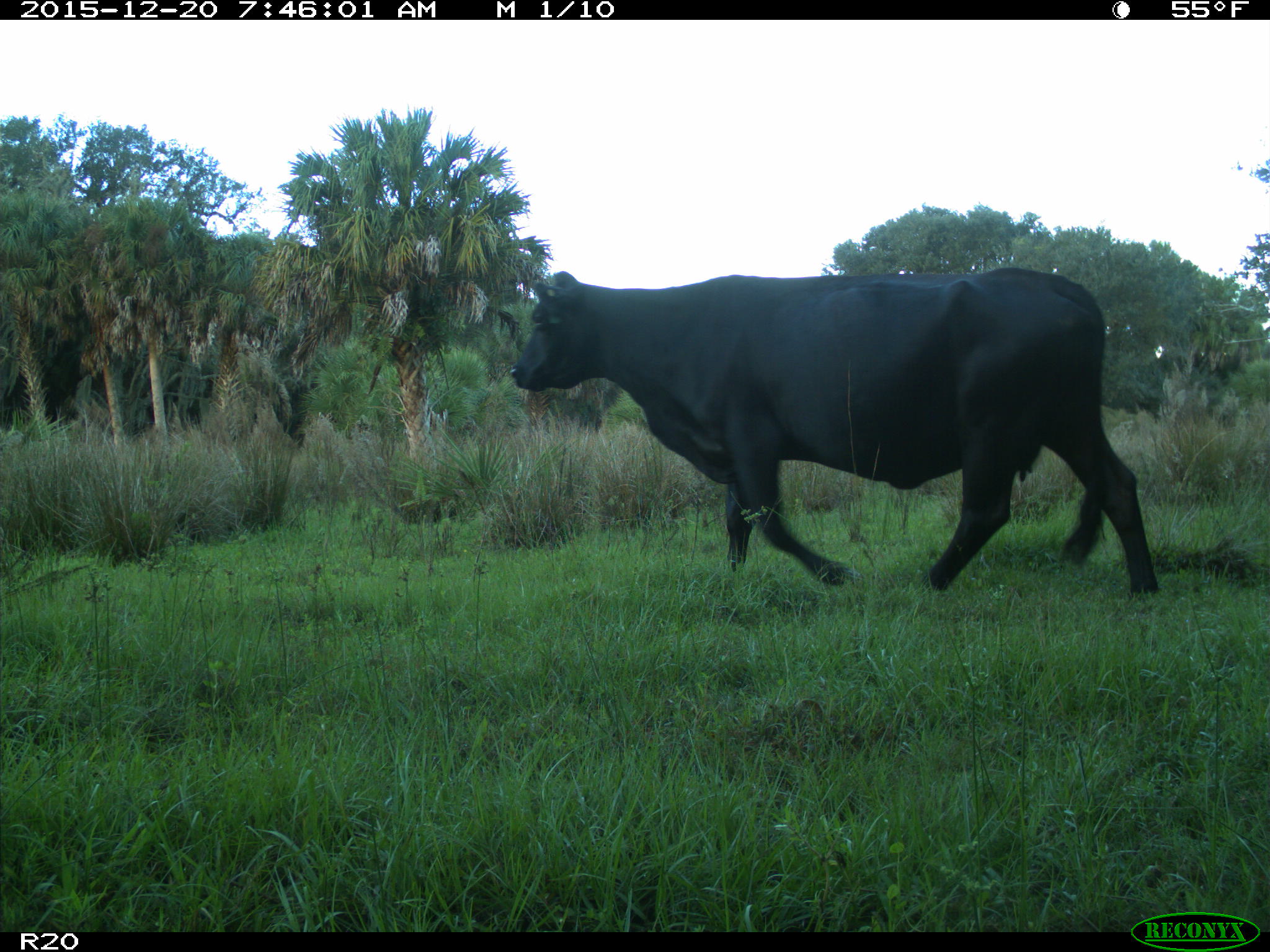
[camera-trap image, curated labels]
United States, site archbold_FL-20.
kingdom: Animalia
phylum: Chordata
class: Mammalia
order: Artiodactyla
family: Bovidae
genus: Bos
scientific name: Bos taurus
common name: domestic cow